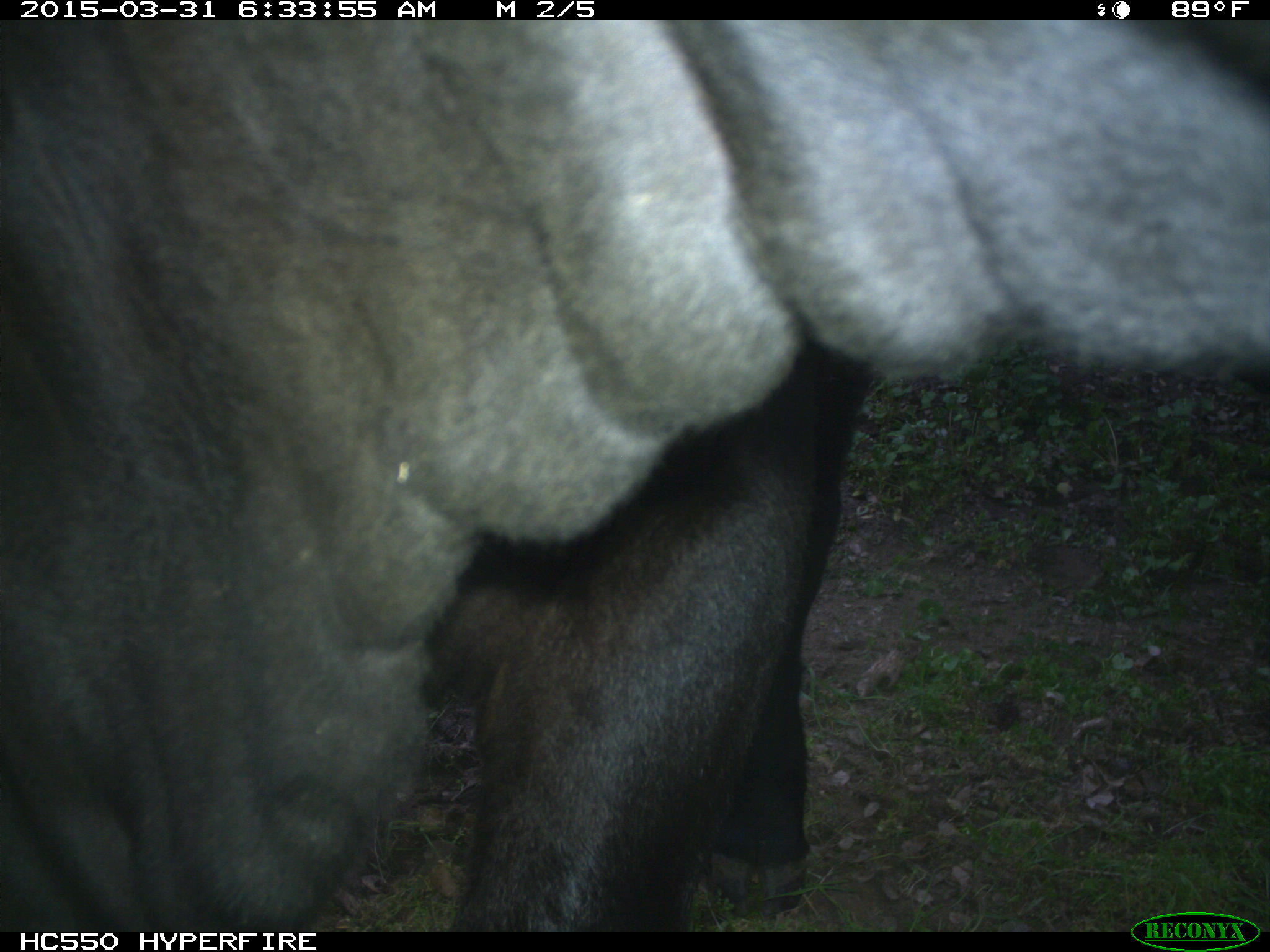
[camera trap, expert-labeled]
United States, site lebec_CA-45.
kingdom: Animalia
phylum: Chordata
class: Mammalia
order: Artiodactyla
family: Bovidae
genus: Bos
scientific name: Bos taurus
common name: domestic cow